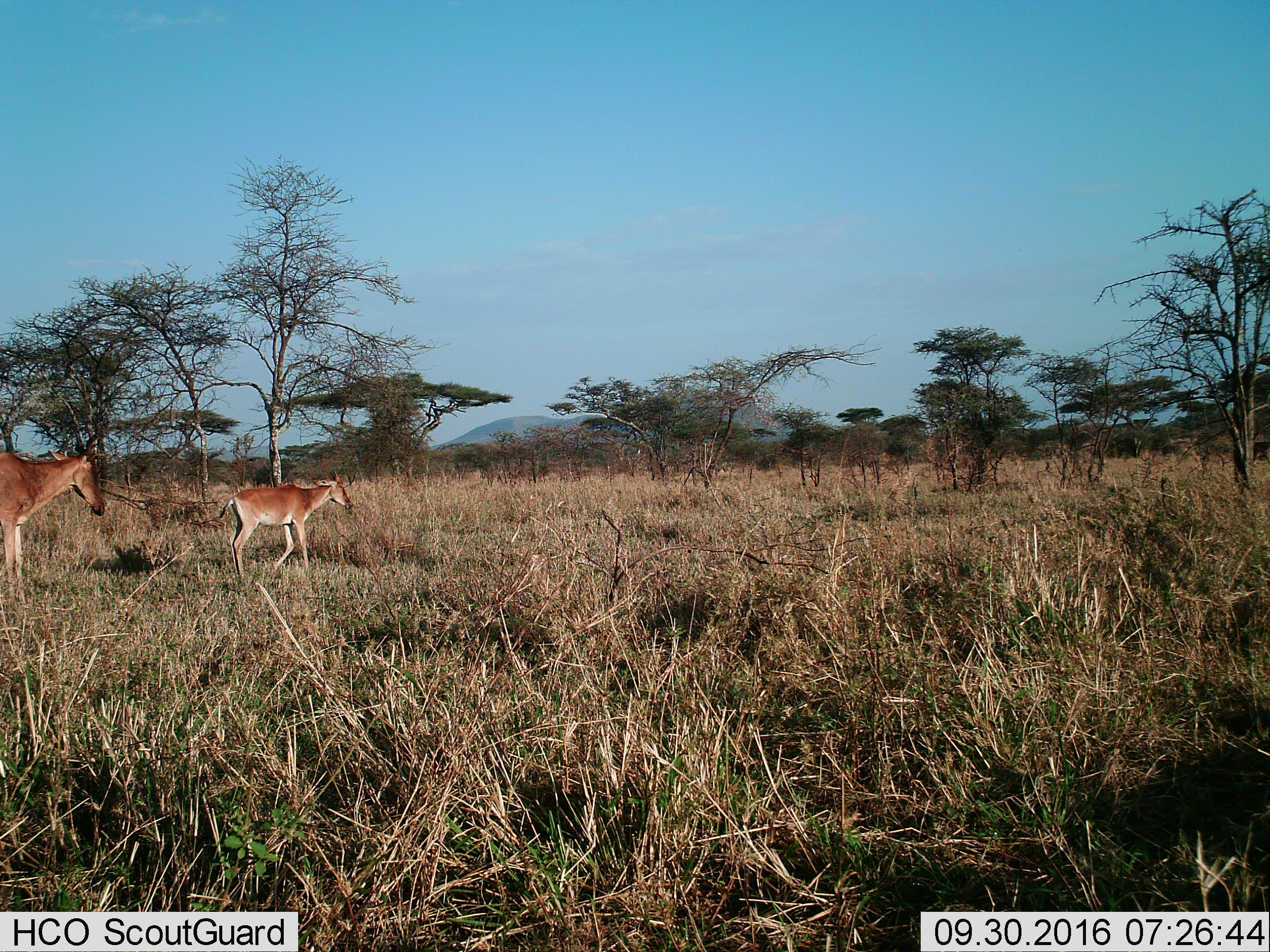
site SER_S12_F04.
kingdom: Animalia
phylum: Chordata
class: Mammalia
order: Artiodactyla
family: Bovidae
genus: Alcelaphus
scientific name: Alcelaphus buselaphus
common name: hartebeest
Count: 2.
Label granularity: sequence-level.